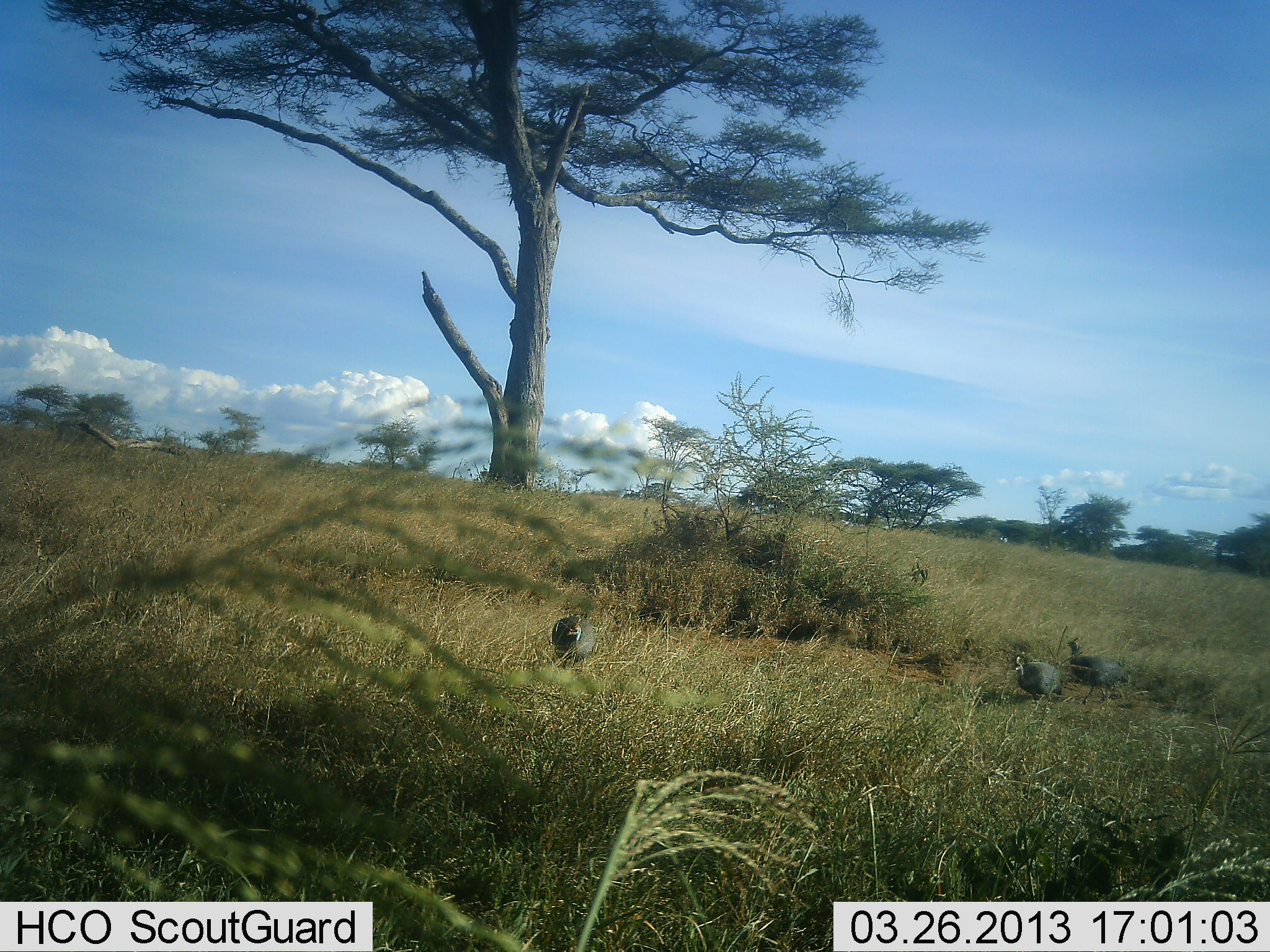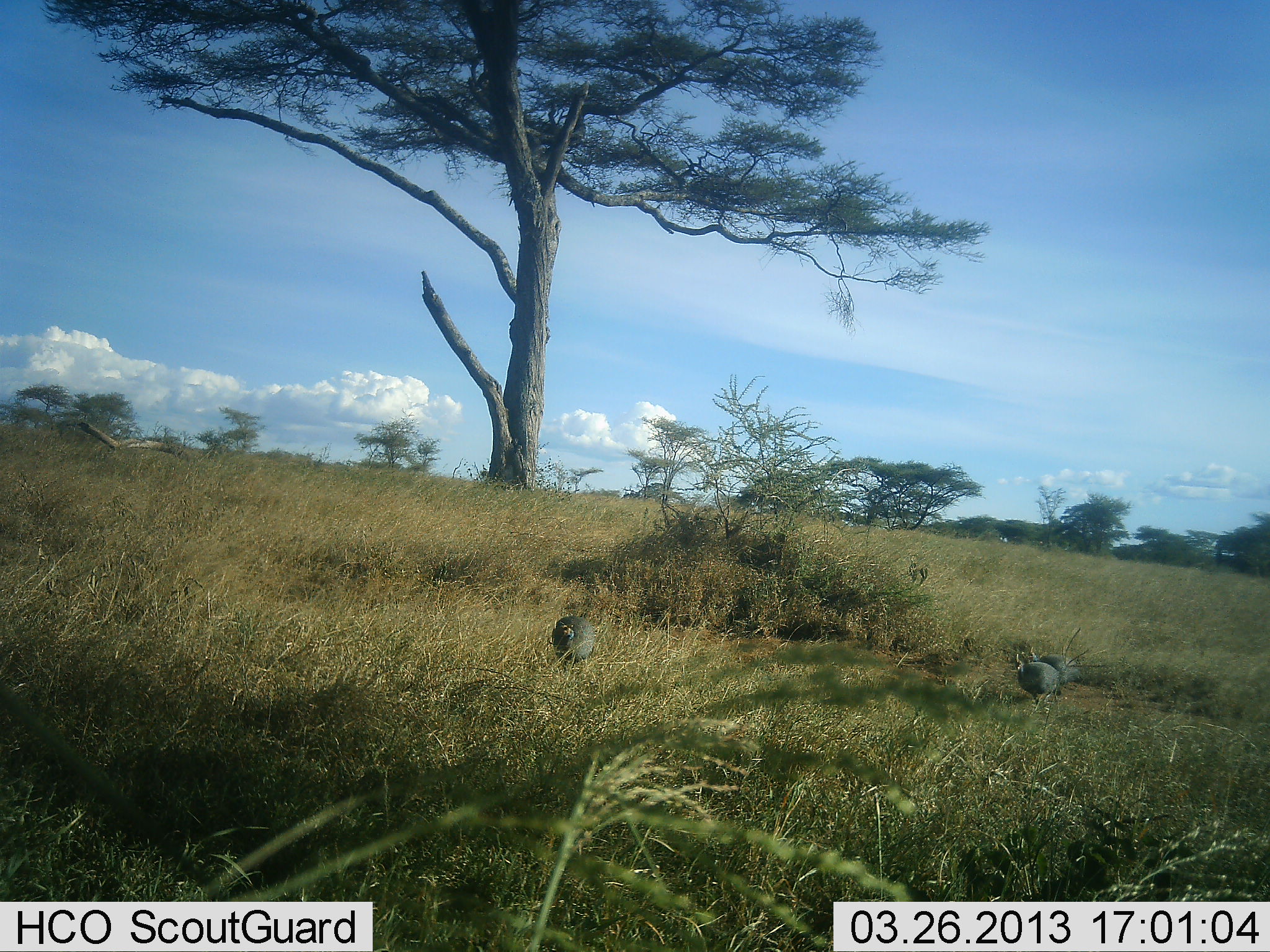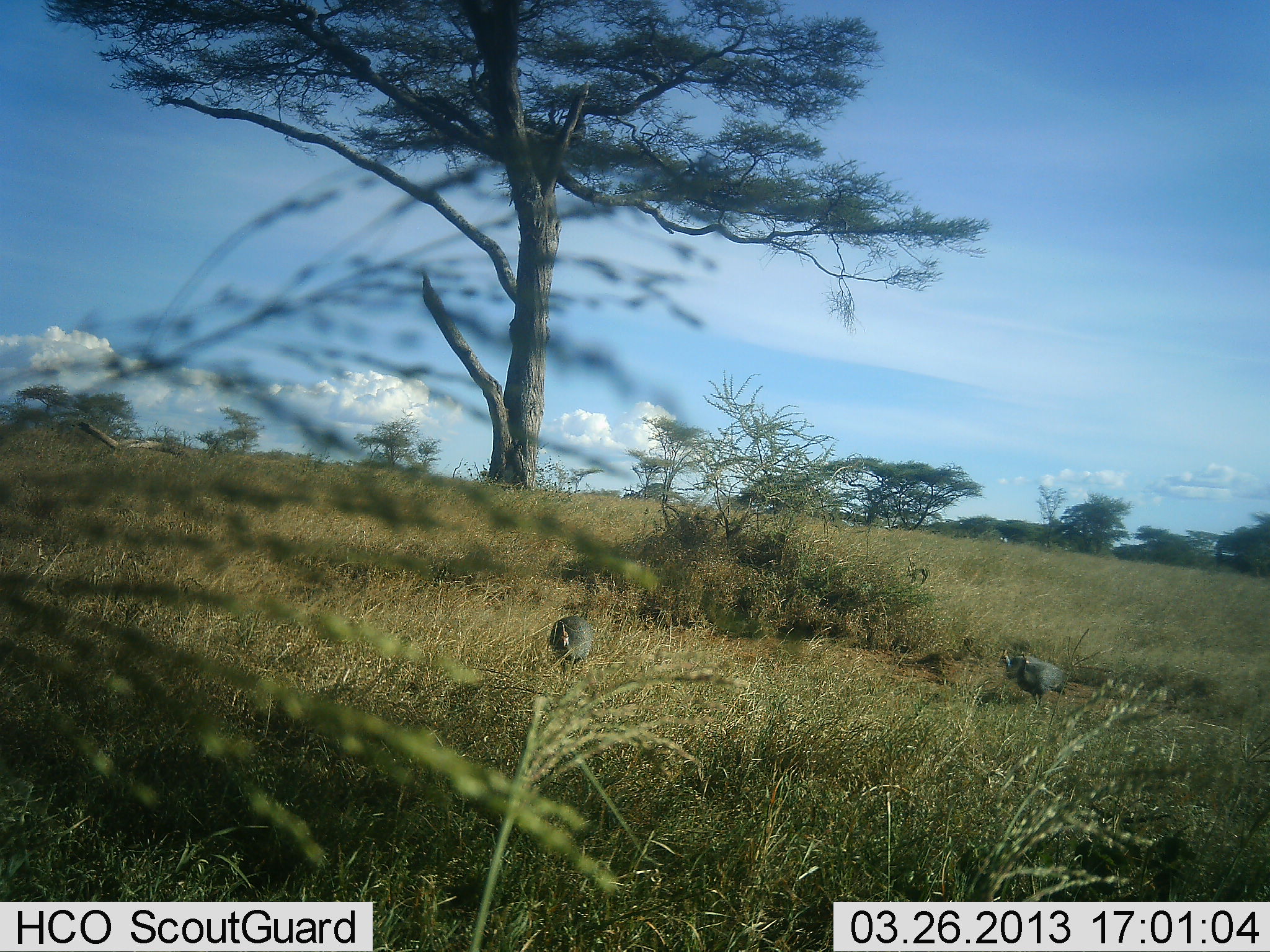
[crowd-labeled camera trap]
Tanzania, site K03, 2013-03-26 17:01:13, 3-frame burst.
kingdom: Animalia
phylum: Chordata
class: Aves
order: Galliformes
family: Numididae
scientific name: Numididae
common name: guinea fowl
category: guineafowl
Guineafowl (guinea fowl) (Numididae), count 3. Behavior (volunteer vote fractions): standing 41%, resting 0%, moving 74%, interacting 0%. Young present (vote fraction): 0%. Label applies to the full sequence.